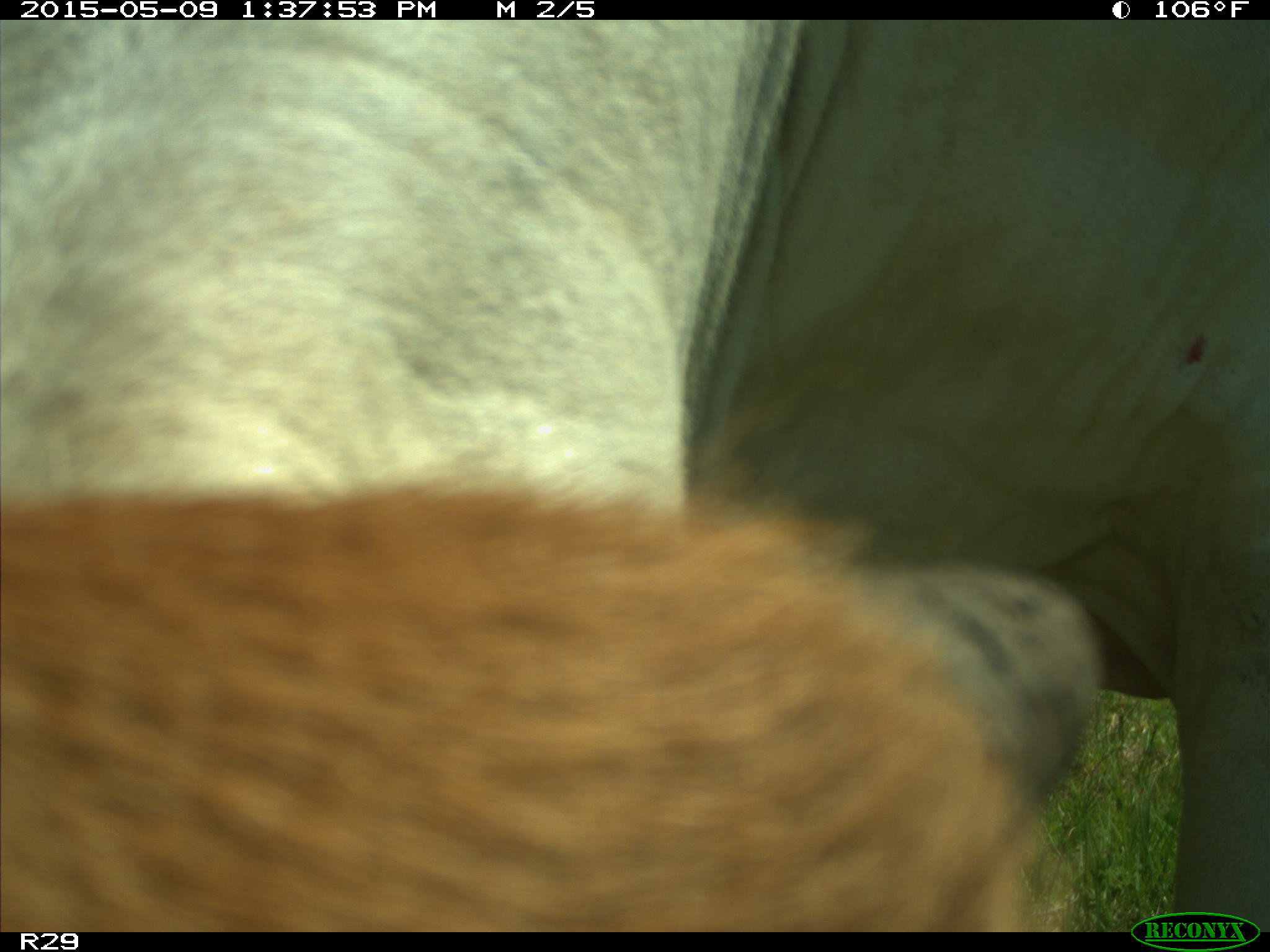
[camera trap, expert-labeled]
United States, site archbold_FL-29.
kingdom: Animalia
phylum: Chordata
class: Mammalia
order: Artiodactyla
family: Bovidae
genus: Bos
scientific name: Bos taurus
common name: domestic cow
Bos taurus (domestic cow).